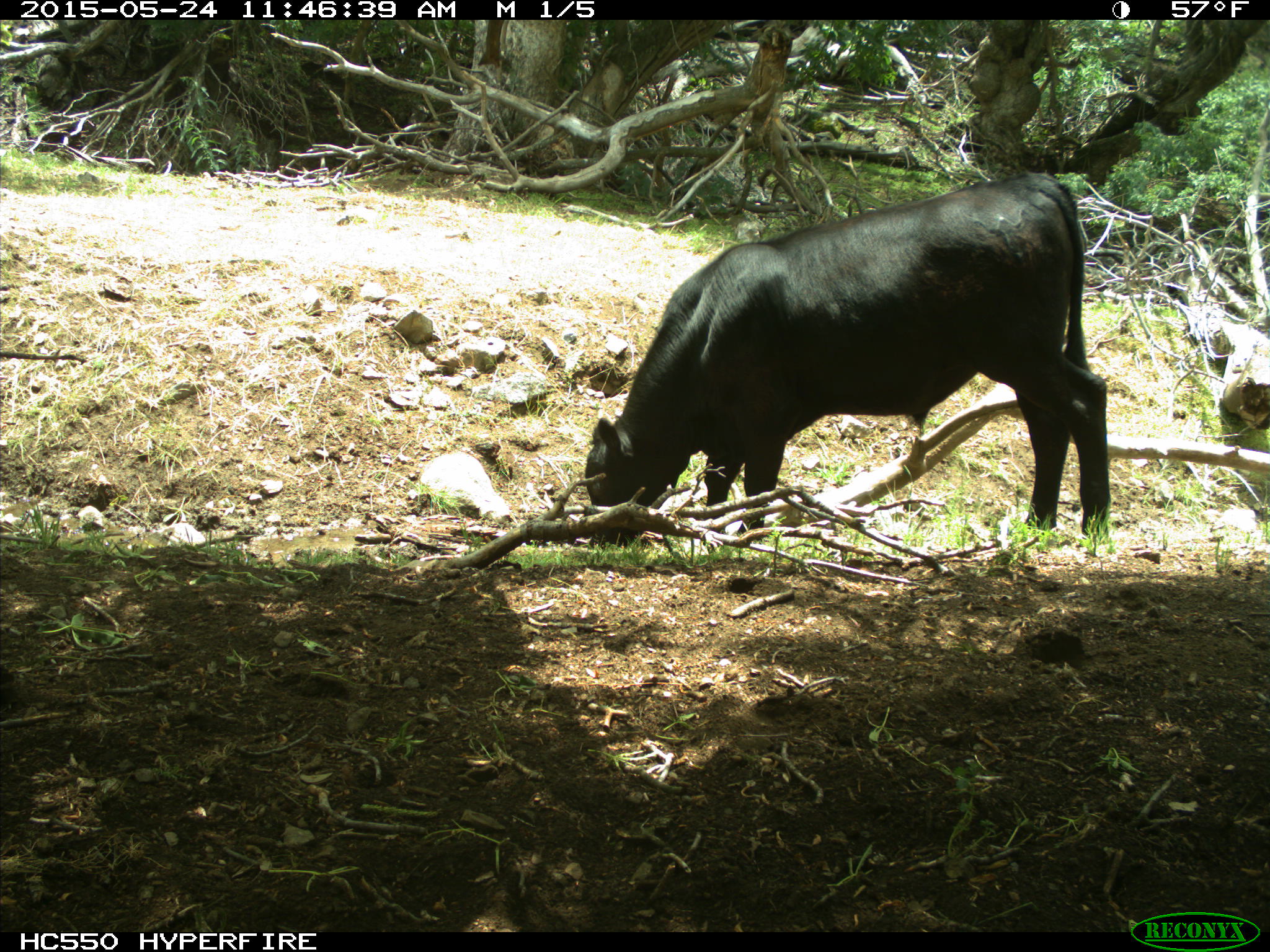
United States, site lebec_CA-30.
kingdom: Animalia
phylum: Chordata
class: Mammalia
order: Artiodactyla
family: Bovidae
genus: Bos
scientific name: Bos taurus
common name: domestic cow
Bos taurus (domestic cow).